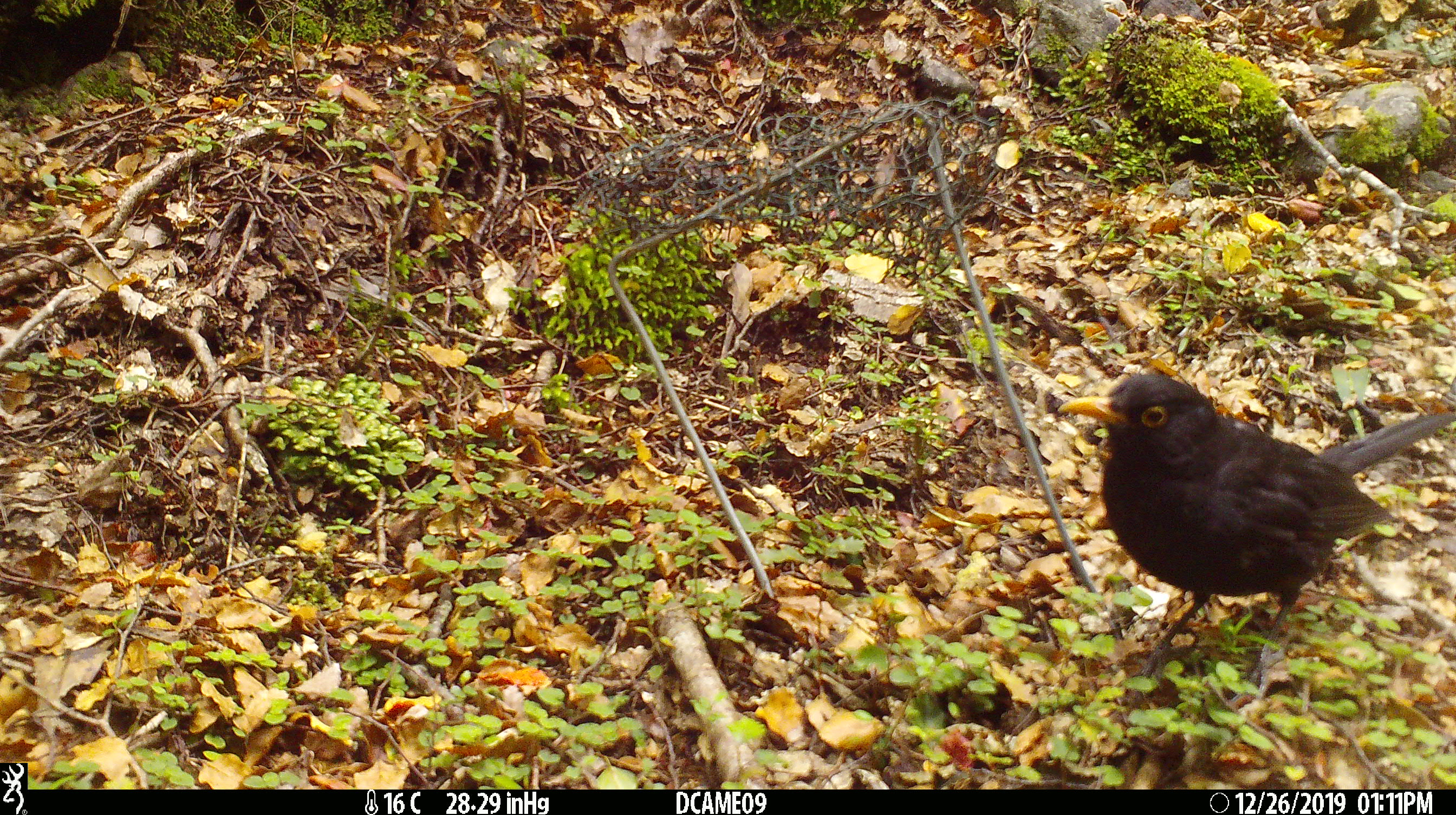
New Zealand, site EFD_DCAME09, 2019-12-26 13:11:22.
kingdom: Animalia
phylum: Chordata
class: Aves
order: Passeriformes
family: Turdidae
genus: Turdus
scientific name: Turdus merula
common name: eurasian blackbird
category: blackbird